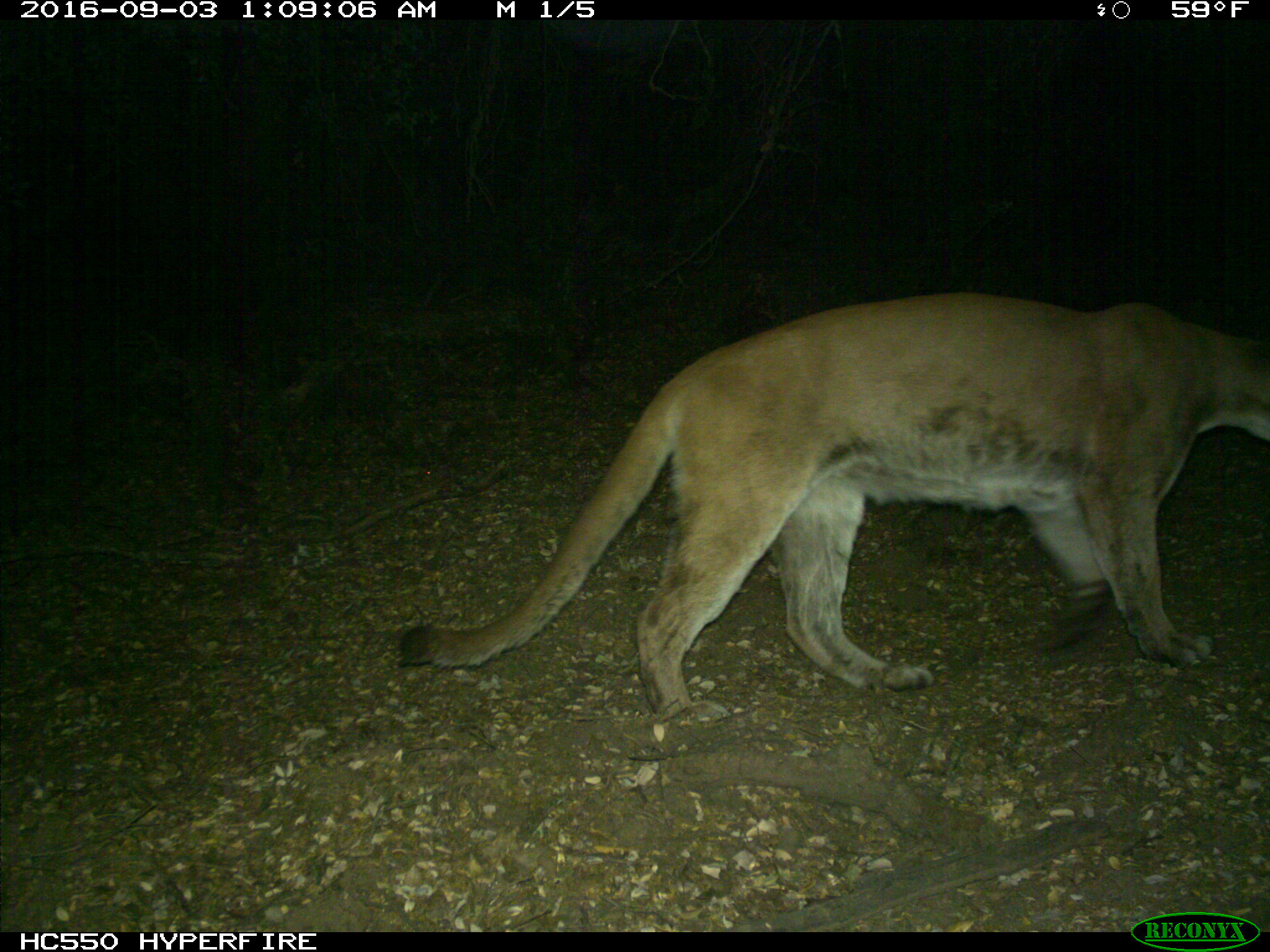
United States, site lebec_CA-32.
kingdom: Animalia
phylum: Chordata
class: Mammalia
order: Carnivora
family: Felidae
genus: Puma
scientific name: Puma concolor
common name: mountain lion